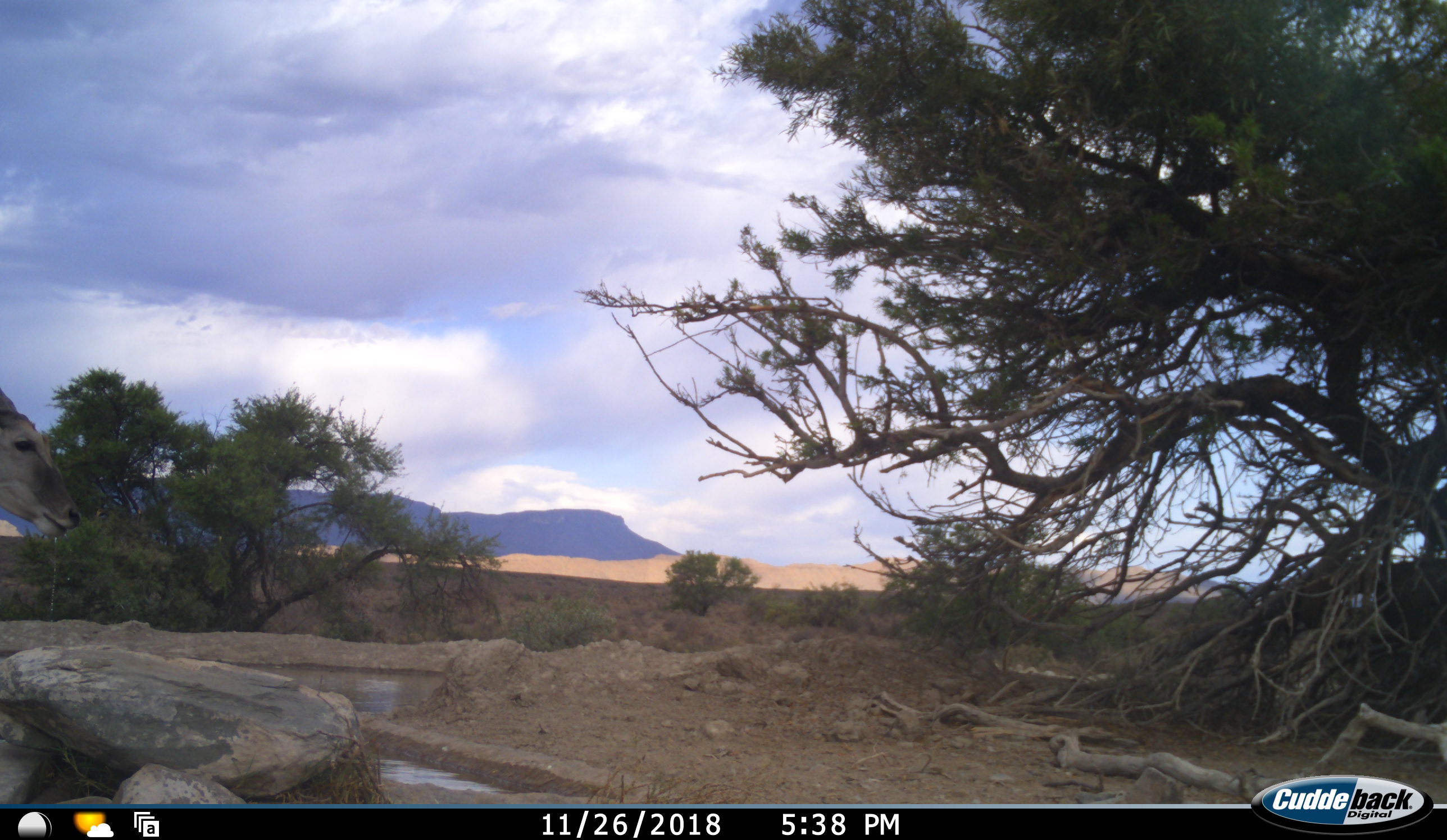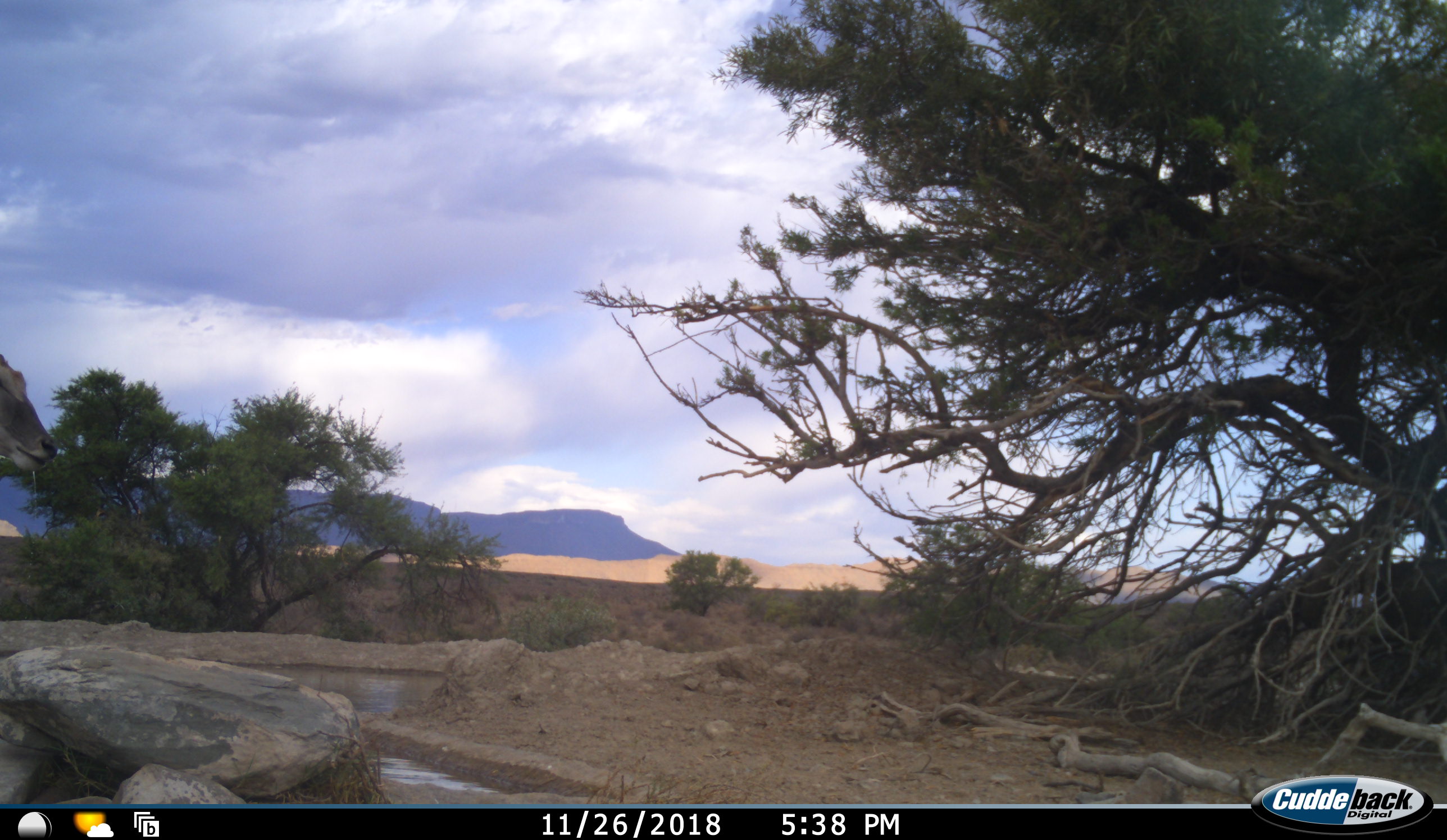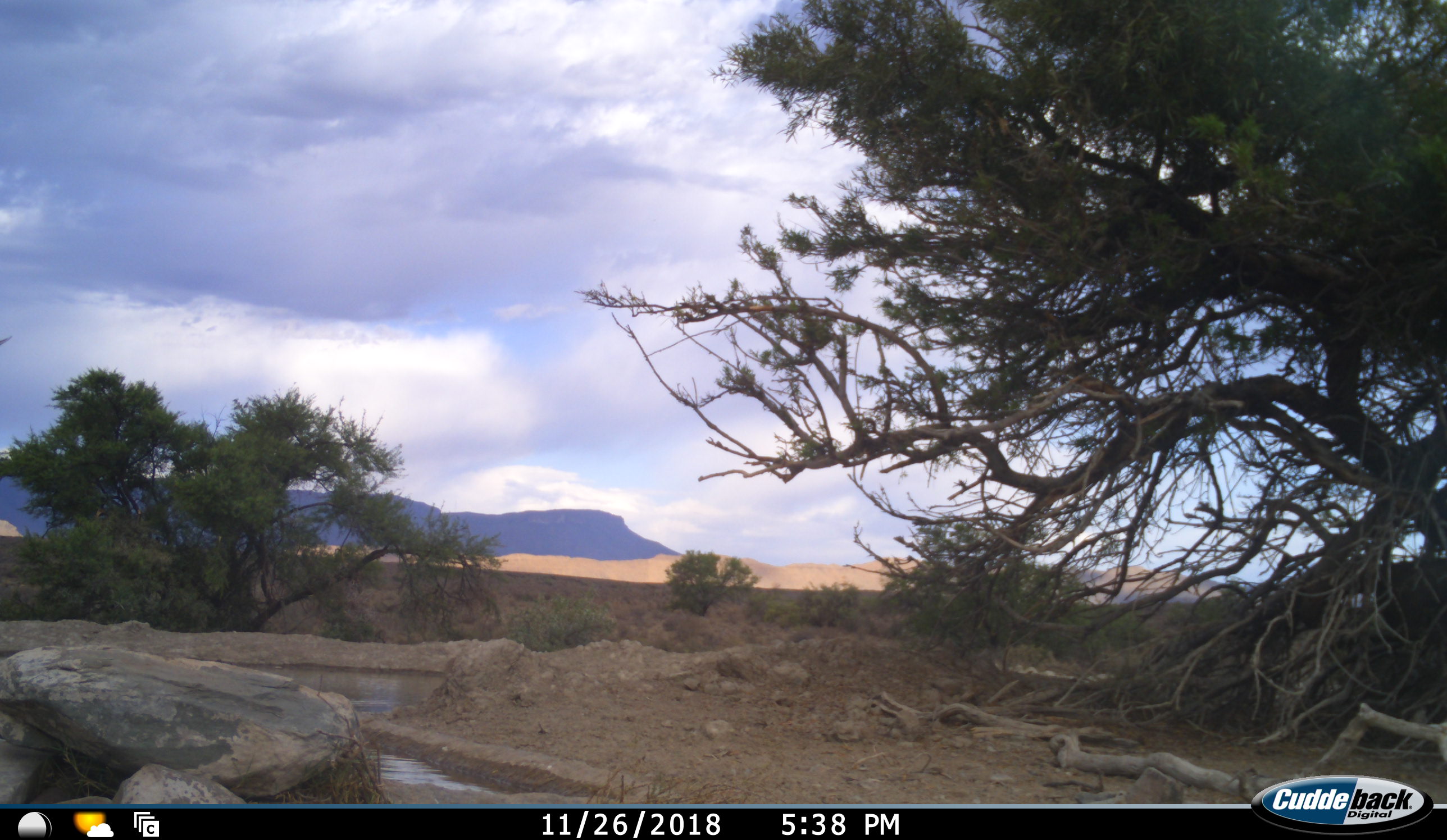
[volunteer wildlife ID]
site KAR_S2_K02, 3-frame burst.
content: unidentified animal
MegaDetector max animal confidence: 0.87